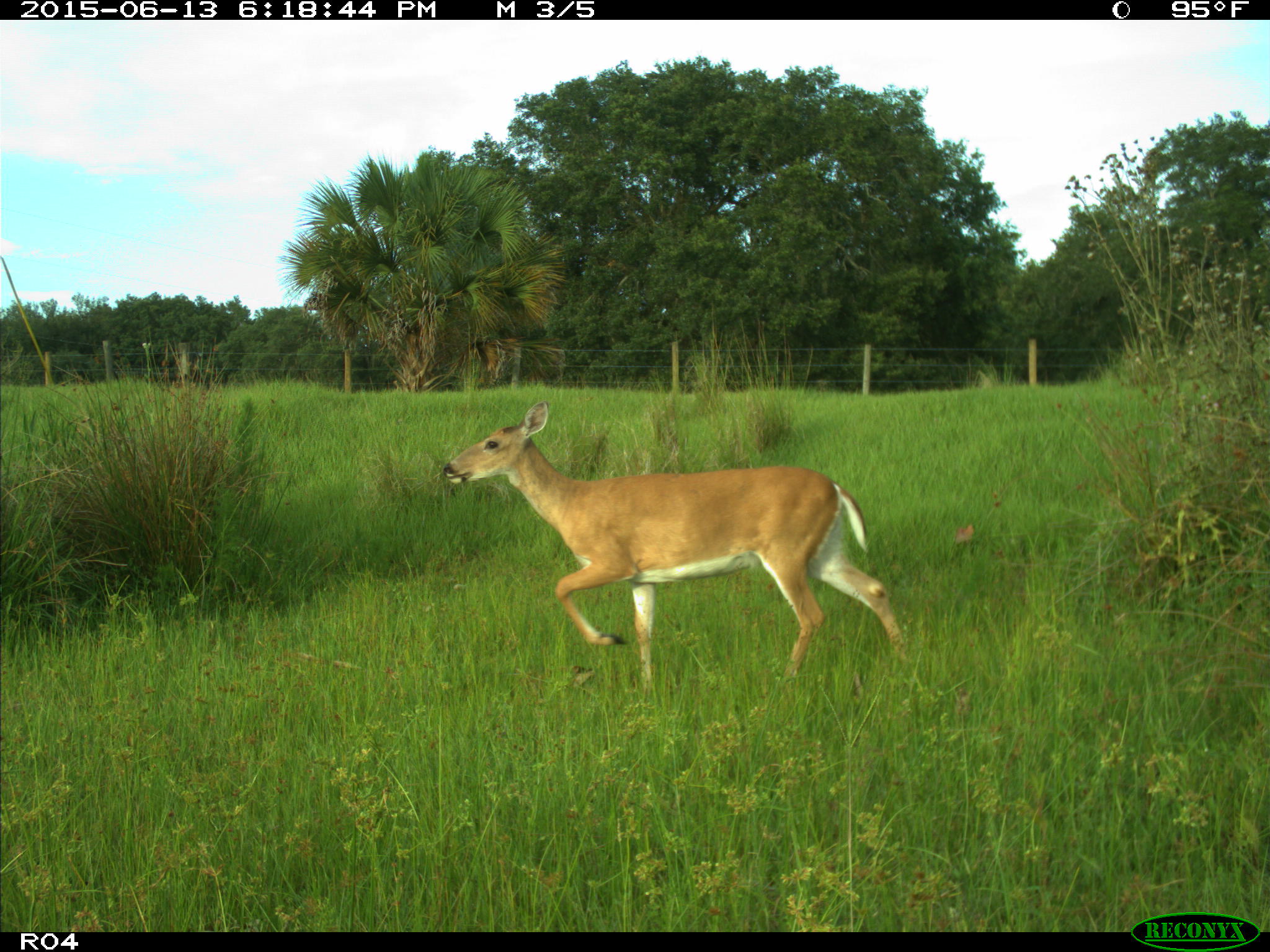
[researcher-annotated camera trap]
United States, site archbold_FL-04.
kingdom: Animalia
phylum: Chordata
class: Mammalia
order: Artiodactyla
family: Cervidae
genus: Odocoileus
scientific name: Odocoileus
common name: deer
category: unidentified deer